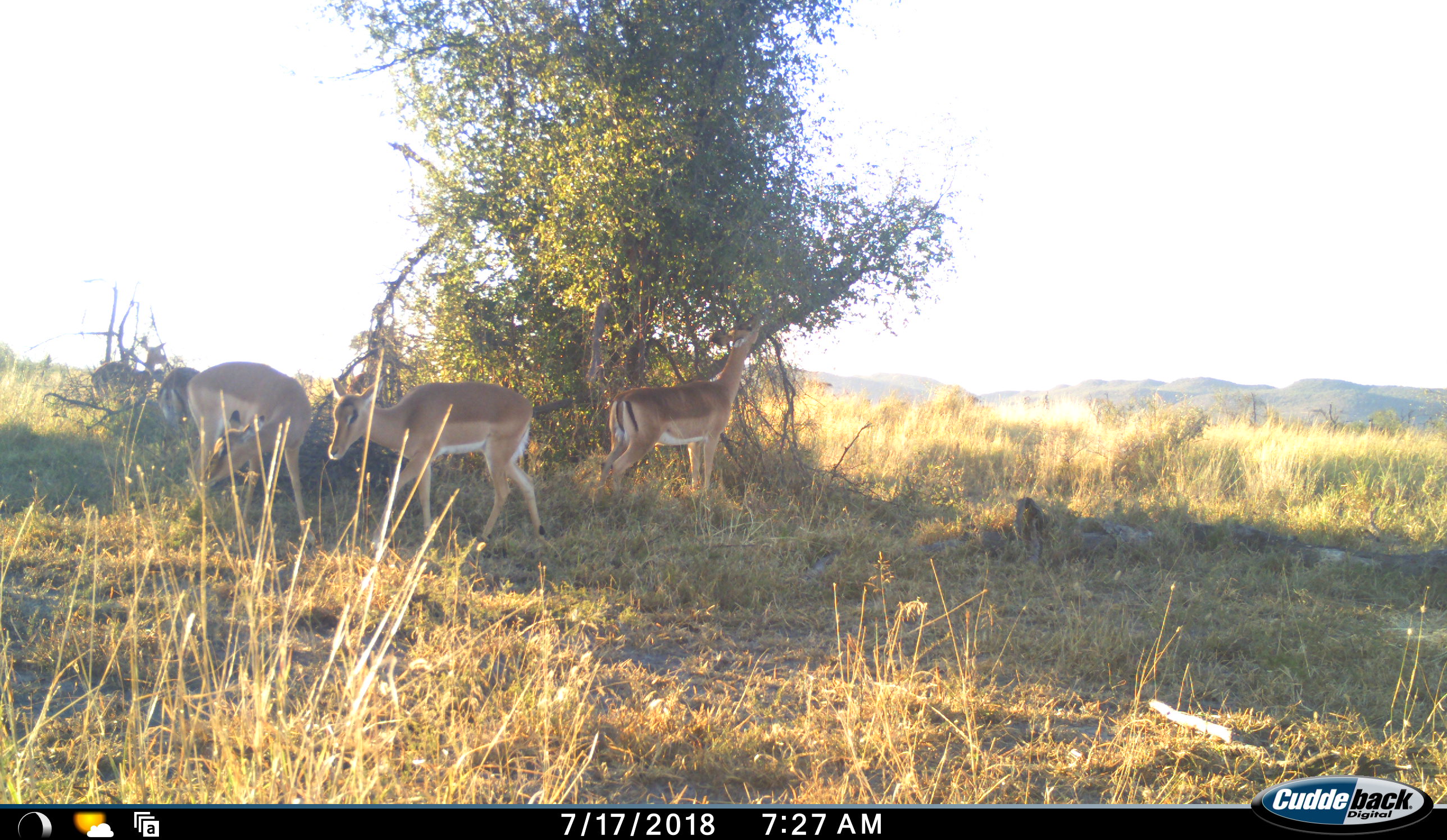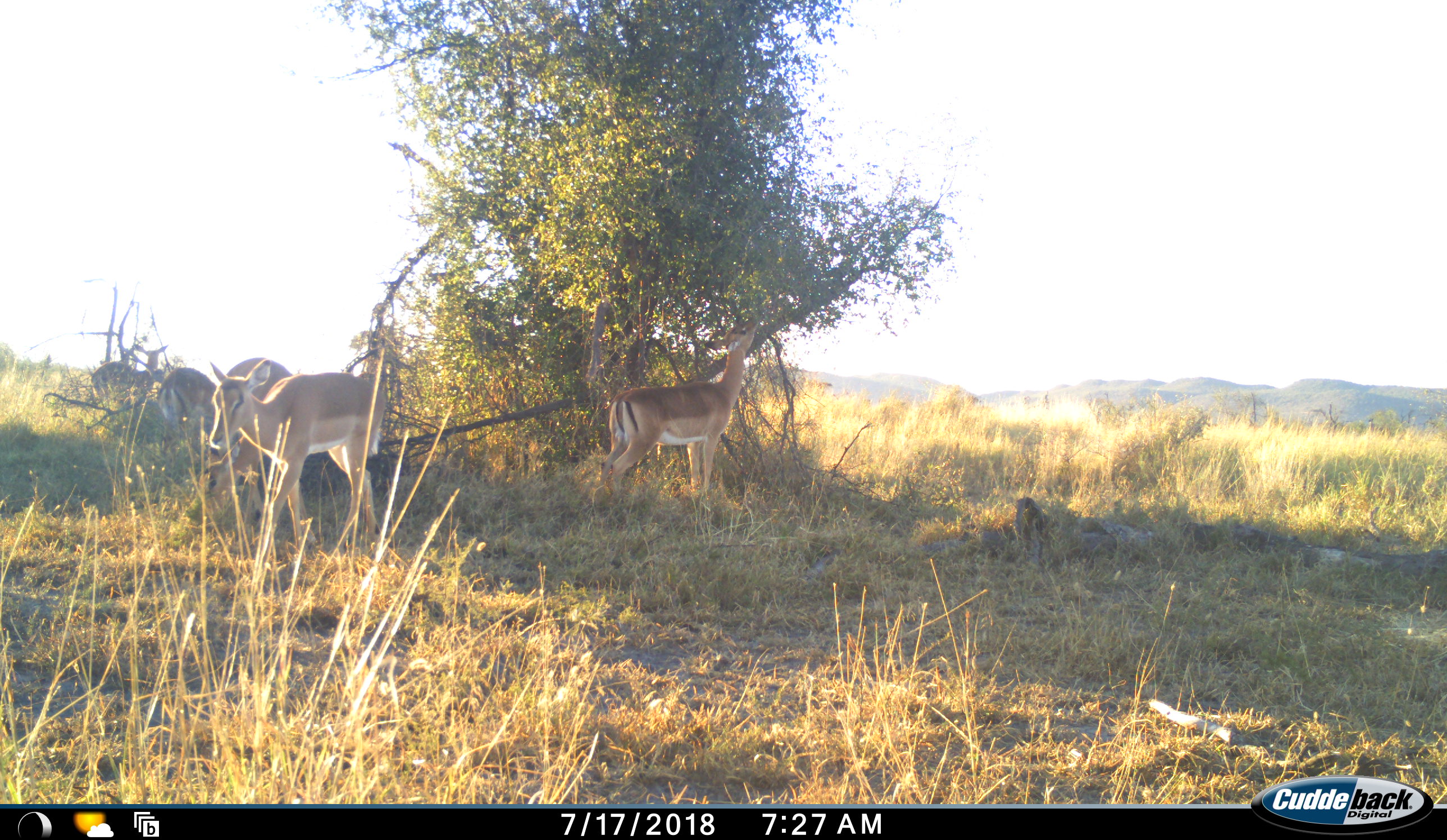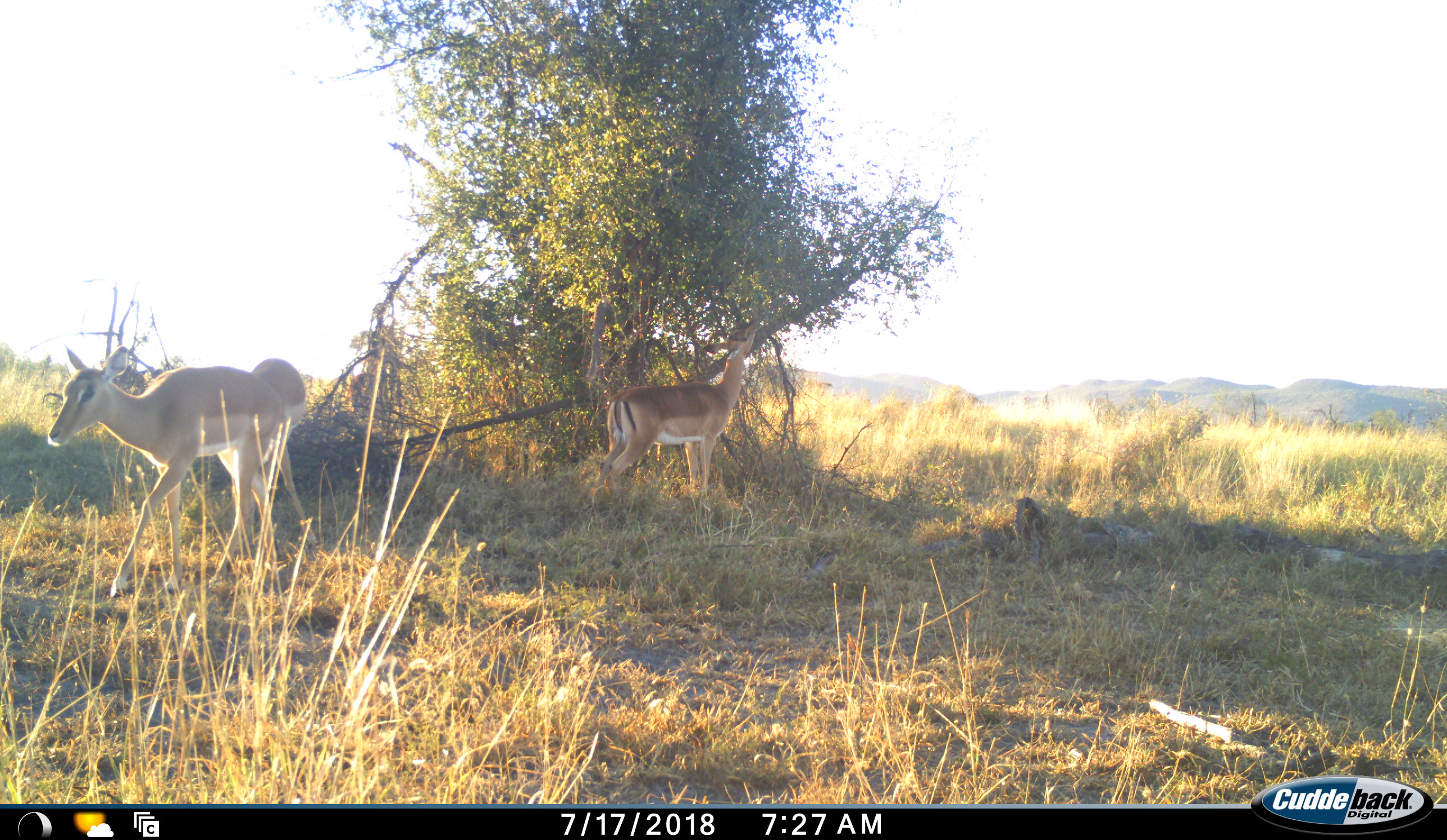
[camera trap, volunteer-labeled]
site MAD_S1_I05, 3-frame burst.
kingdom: Animalia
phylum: Chordata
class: Mammalia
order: Artiodactyla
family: Bovidae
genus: Aepyceros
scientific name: Aepyceros melampus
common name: impala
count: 5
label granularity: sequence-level